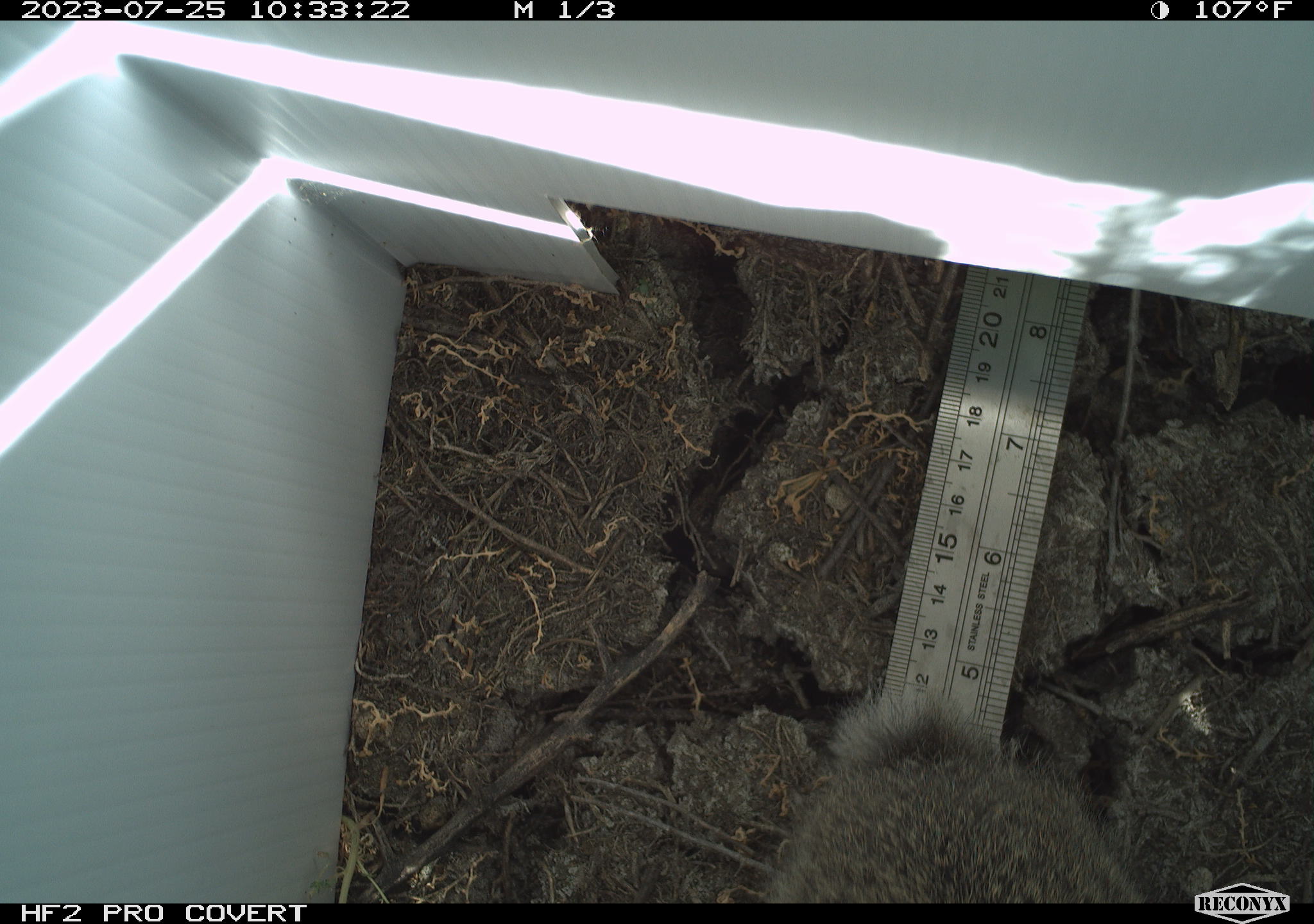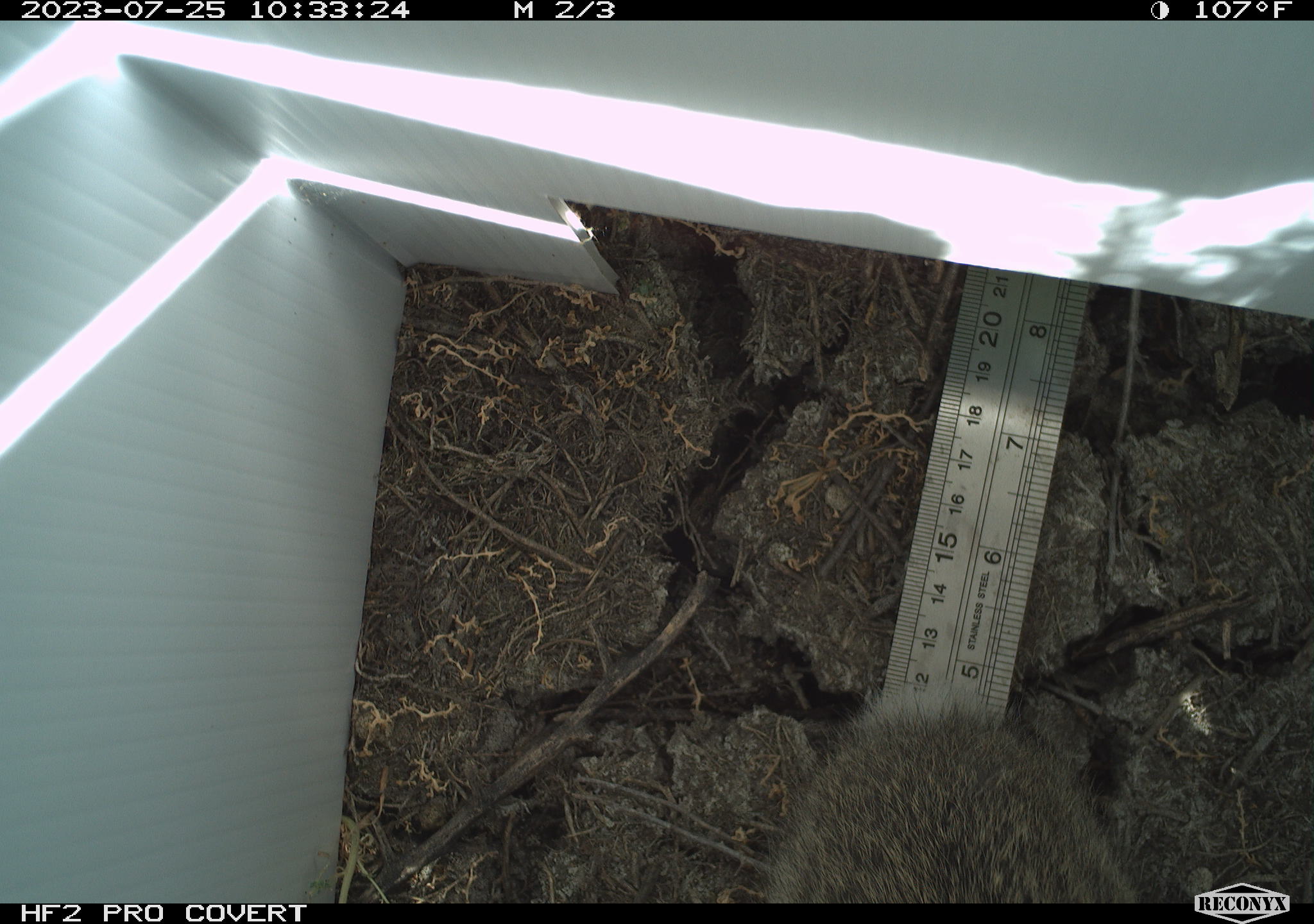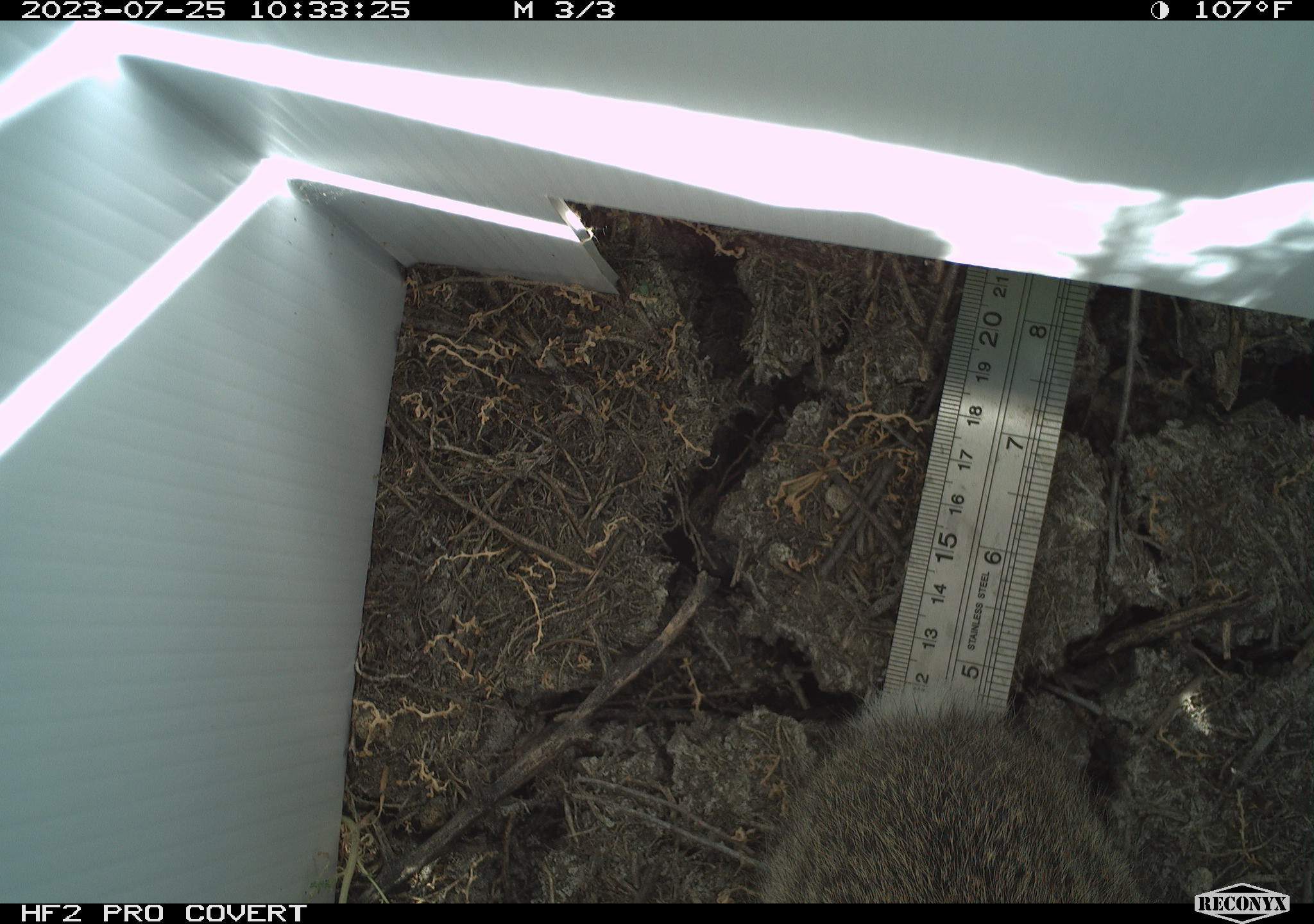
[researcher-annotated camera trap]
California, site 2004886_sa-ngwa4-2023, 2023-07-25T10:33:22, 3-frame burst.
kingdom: Animalia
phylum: Chordata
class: Mammalia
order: Lagomorpha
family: Leporidae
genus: Sylvilagus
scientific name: Sylvilagus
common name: cottontail rabbits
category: sylvilagus species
Sylvilagus species (cottontail rabbits) (Sylvilagus).